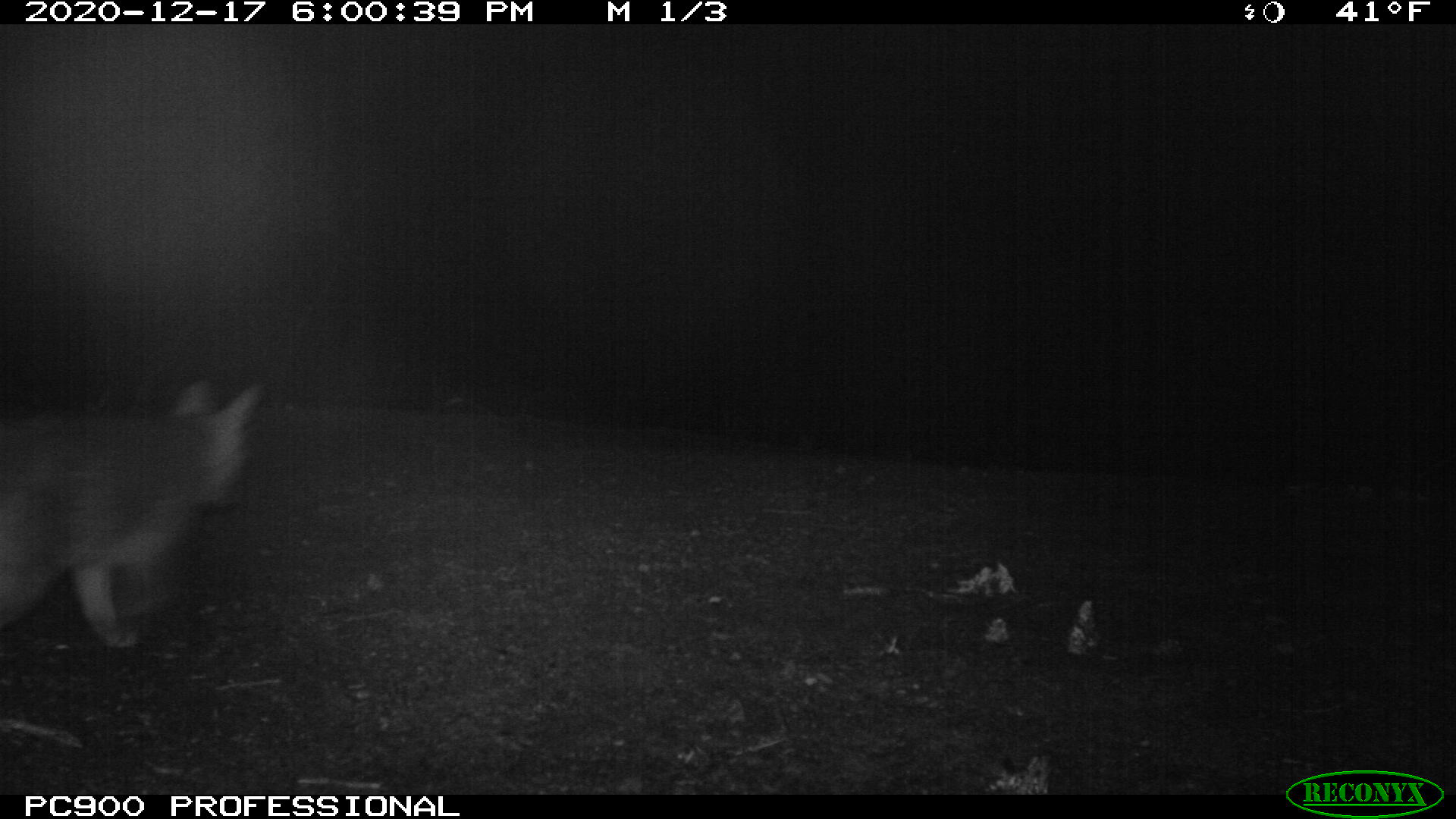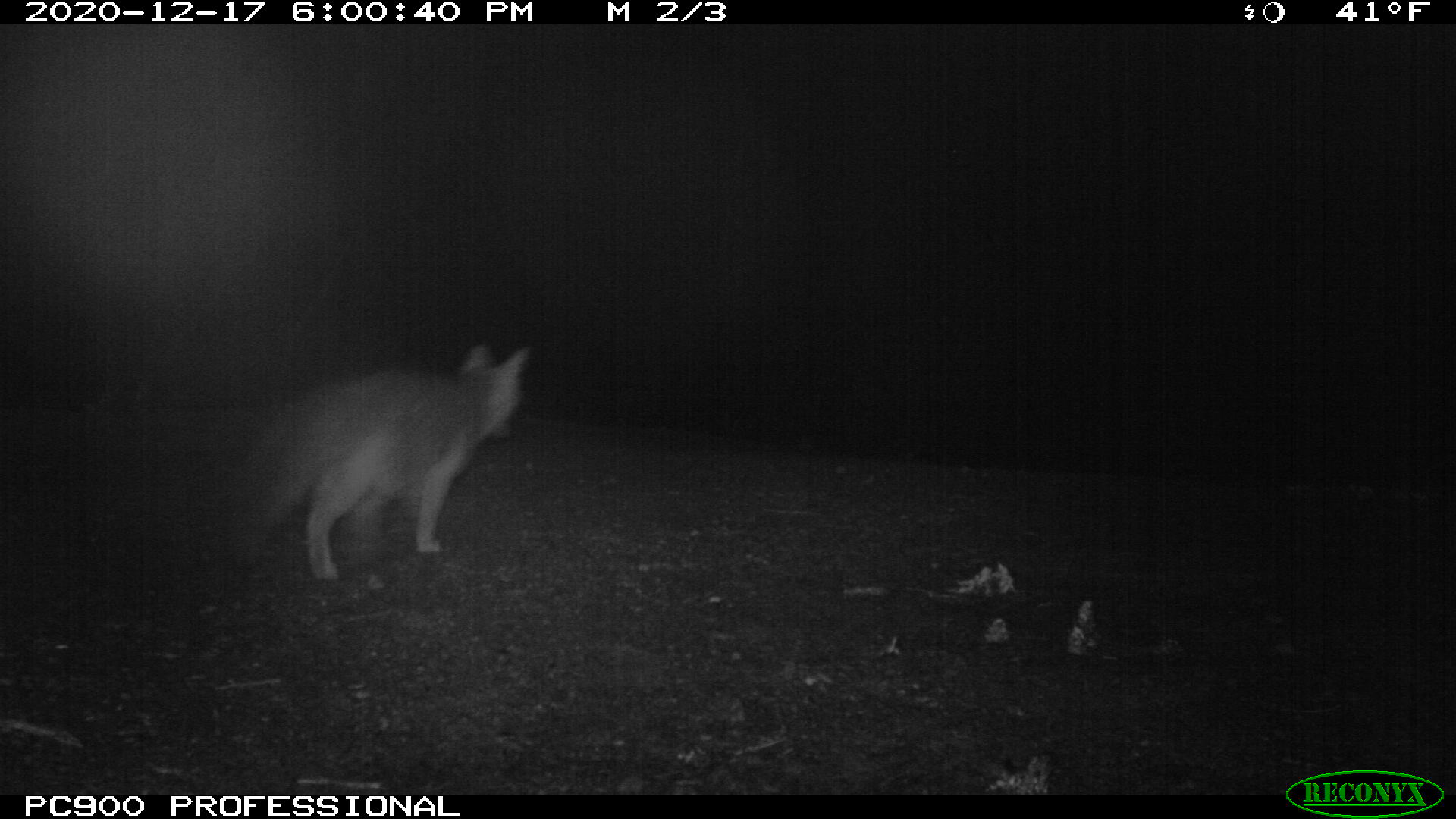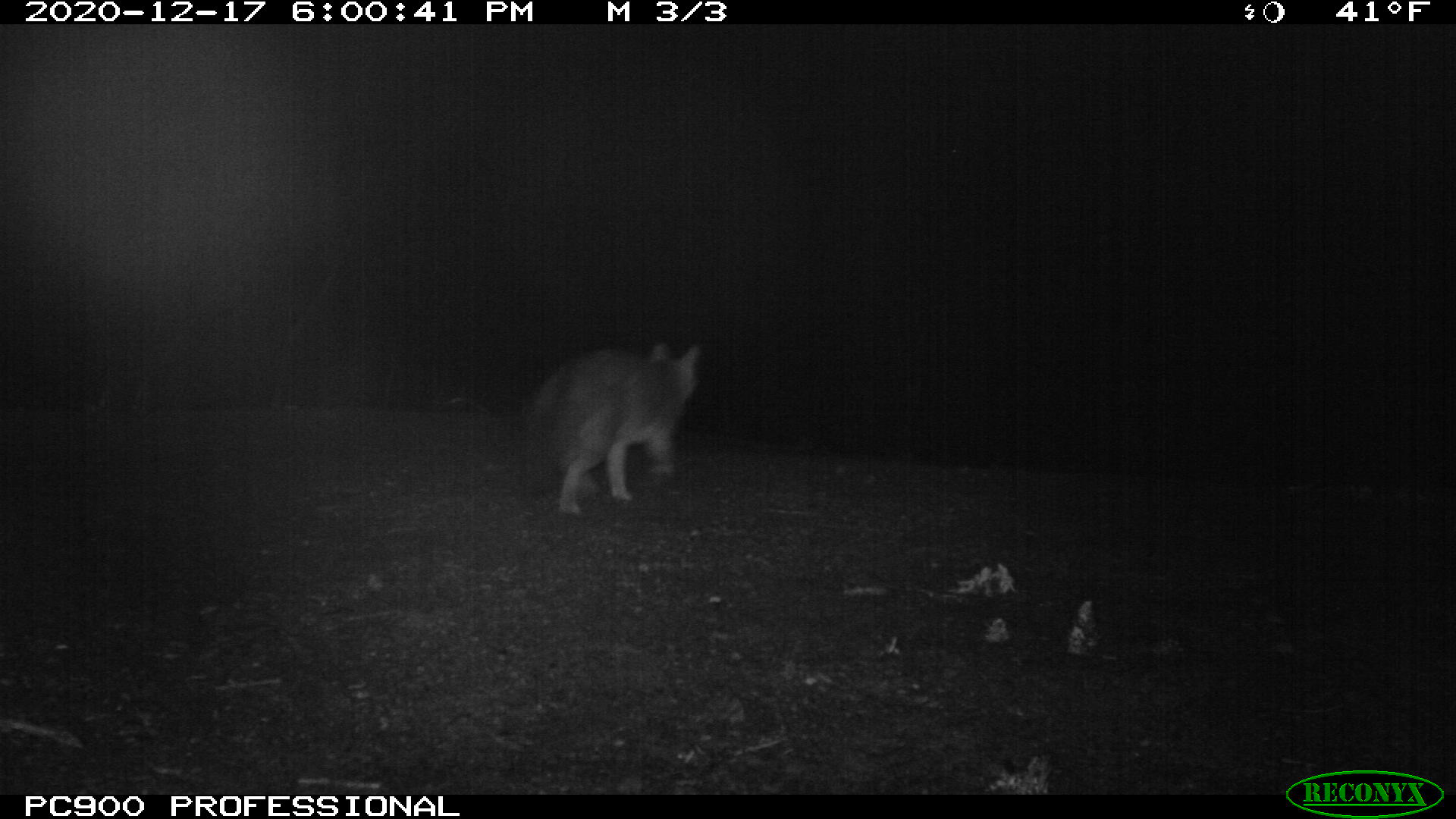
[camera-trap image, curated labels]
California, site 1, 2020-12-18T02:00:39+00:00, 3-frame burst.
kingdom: Animalia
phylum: Chordata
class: Mammalia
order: Carnivora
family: Canidae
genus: Urocyon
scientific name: Urocyon cinereoargenteus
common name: gray fox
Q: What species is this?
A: Gray fox (Urocyon cinereoargenteus).